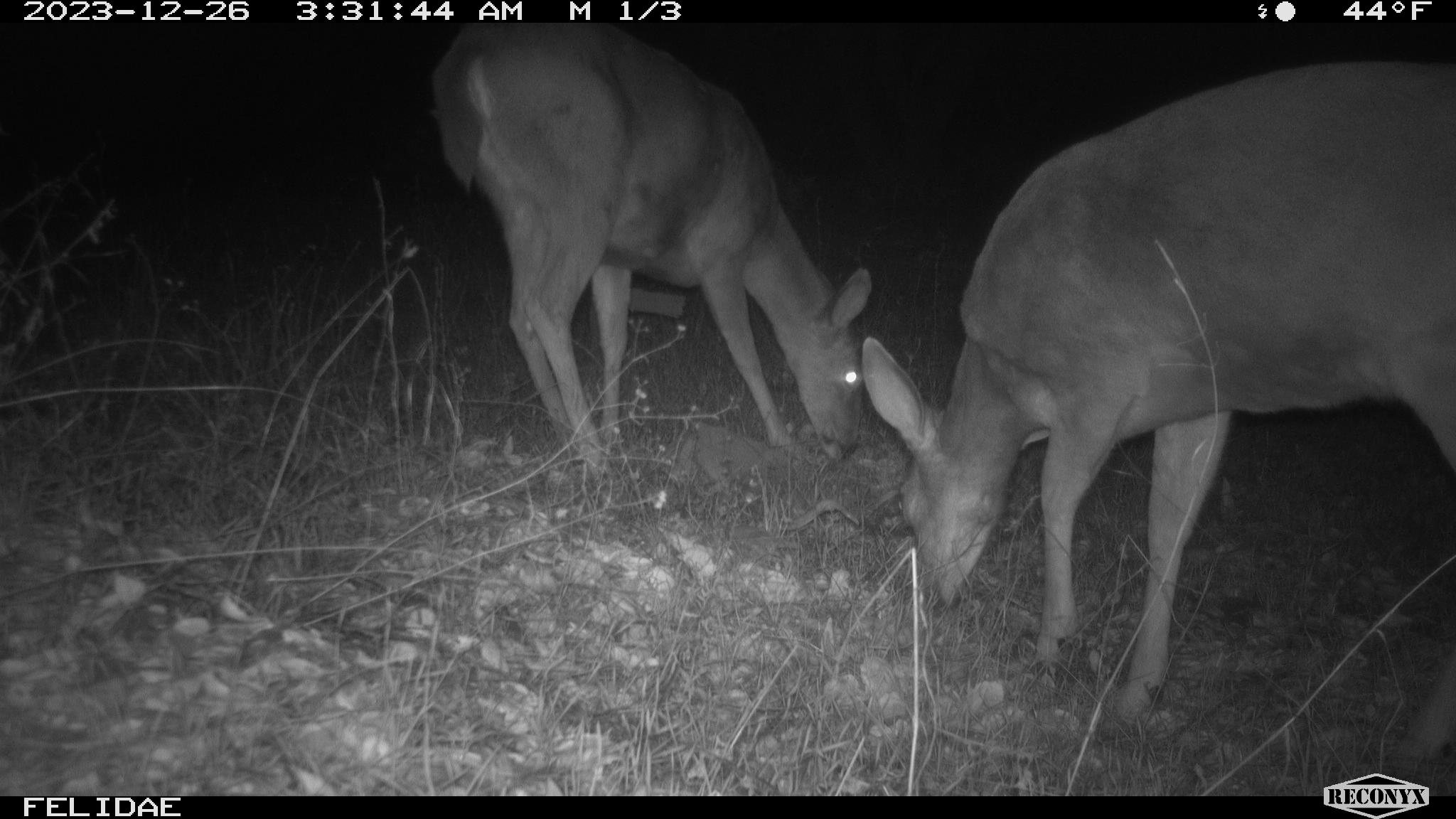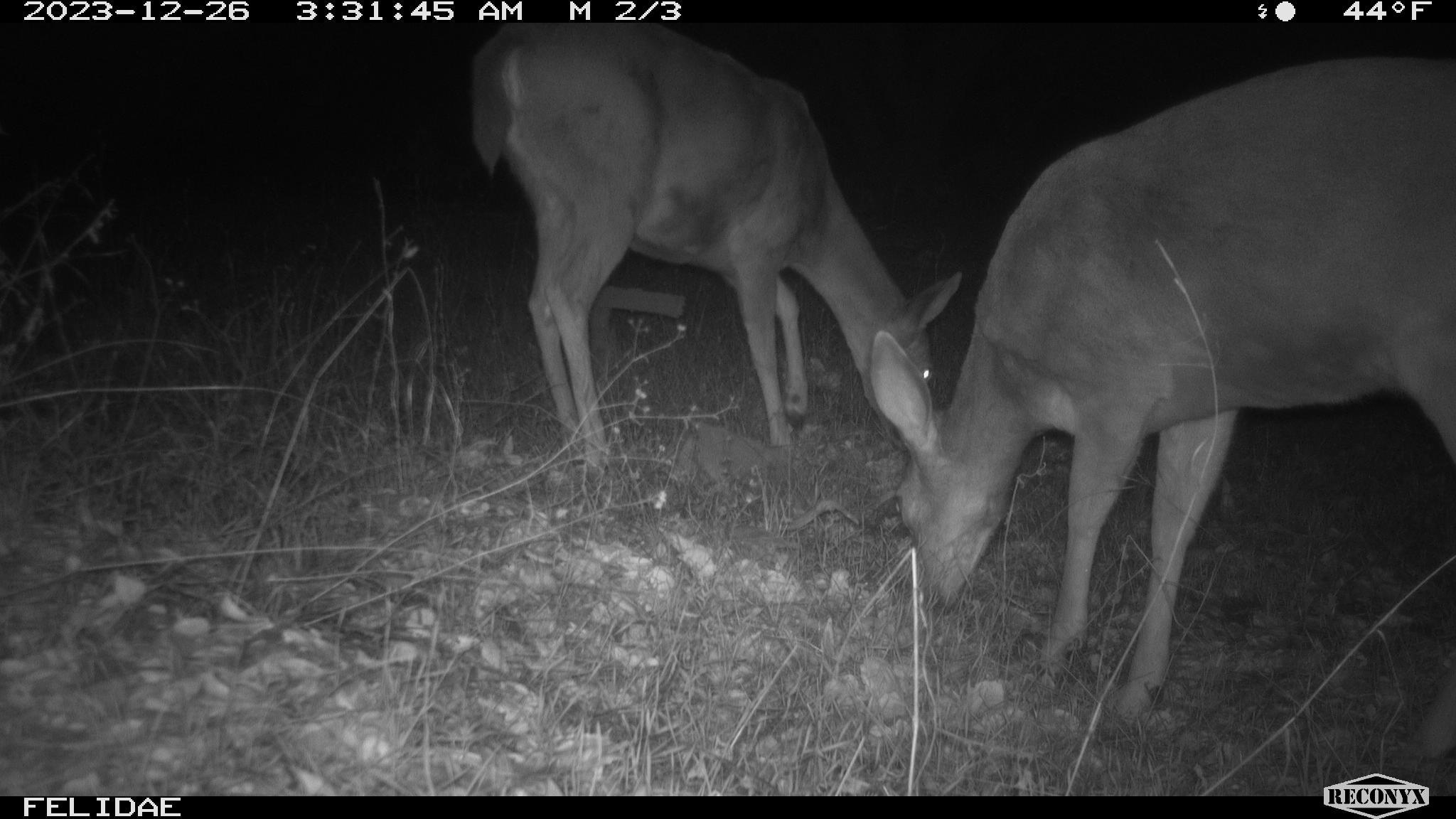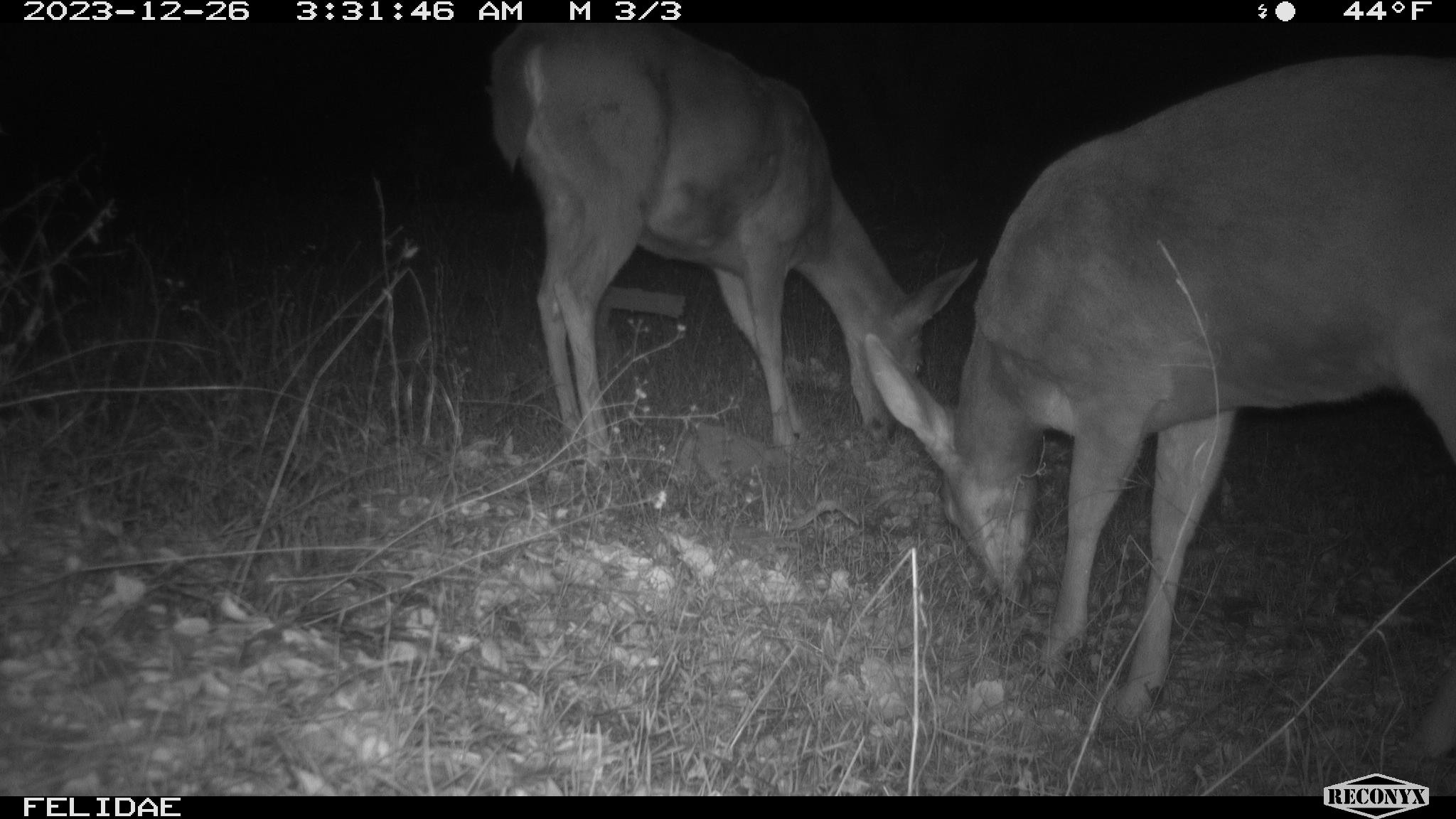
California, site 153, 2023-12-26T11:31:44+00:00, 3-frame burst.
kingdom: Animalia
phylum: Chordata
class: Mammalia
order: Artiodactyla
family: Cervidae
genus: Odocoileus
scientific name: Odocoileus hemionus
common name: mule deer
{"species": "mule deer (Odocoileus hemionus)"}